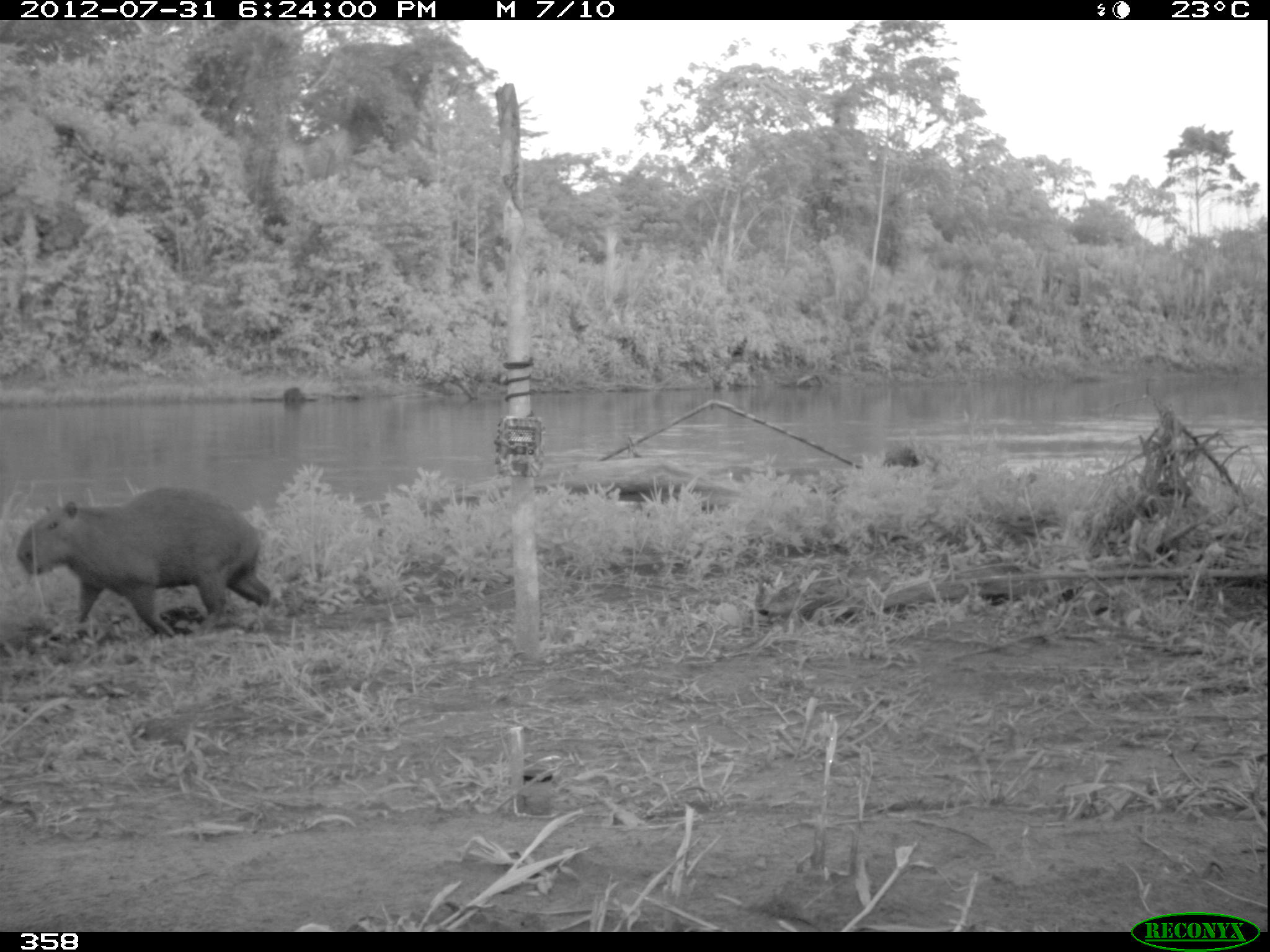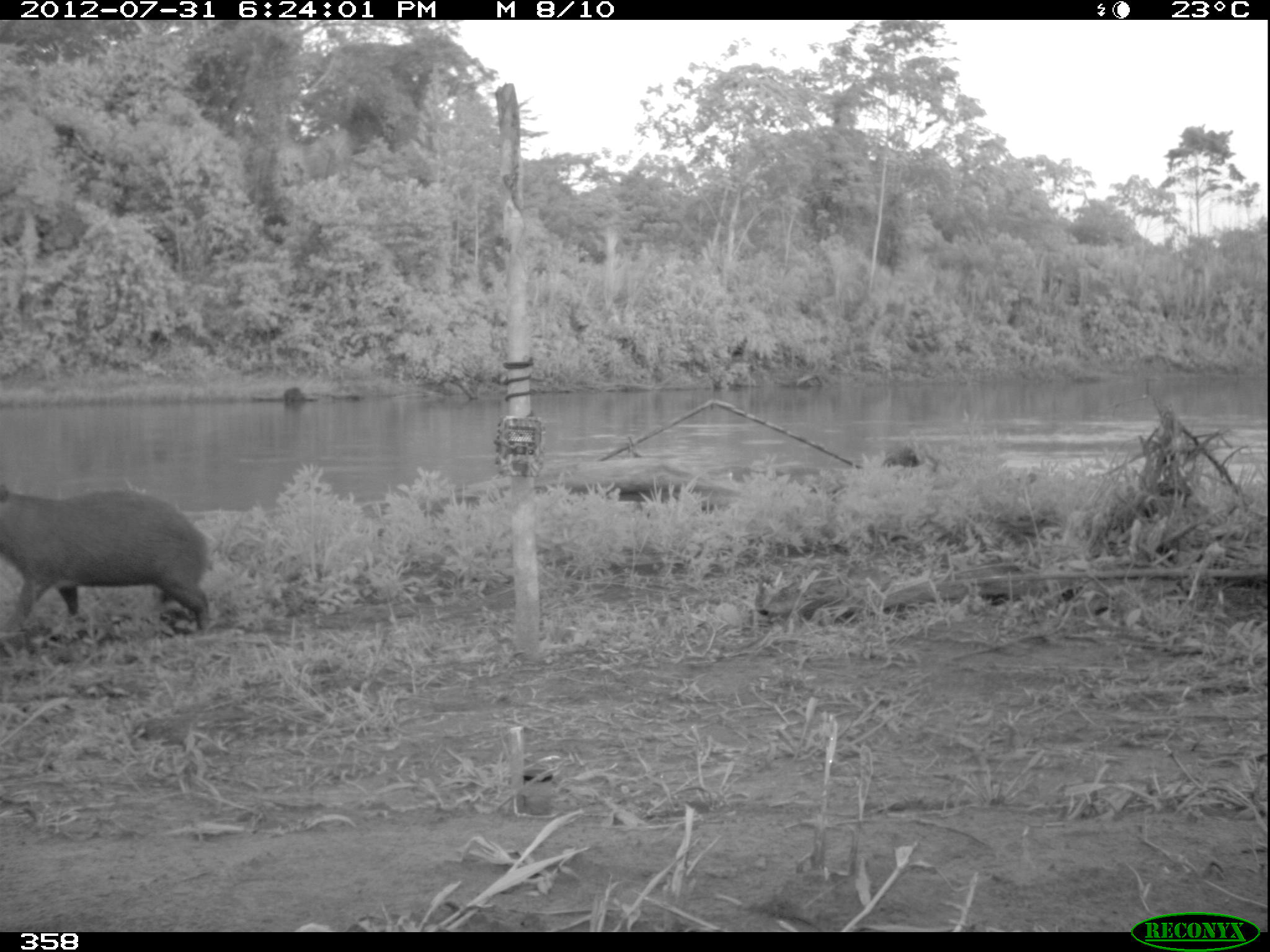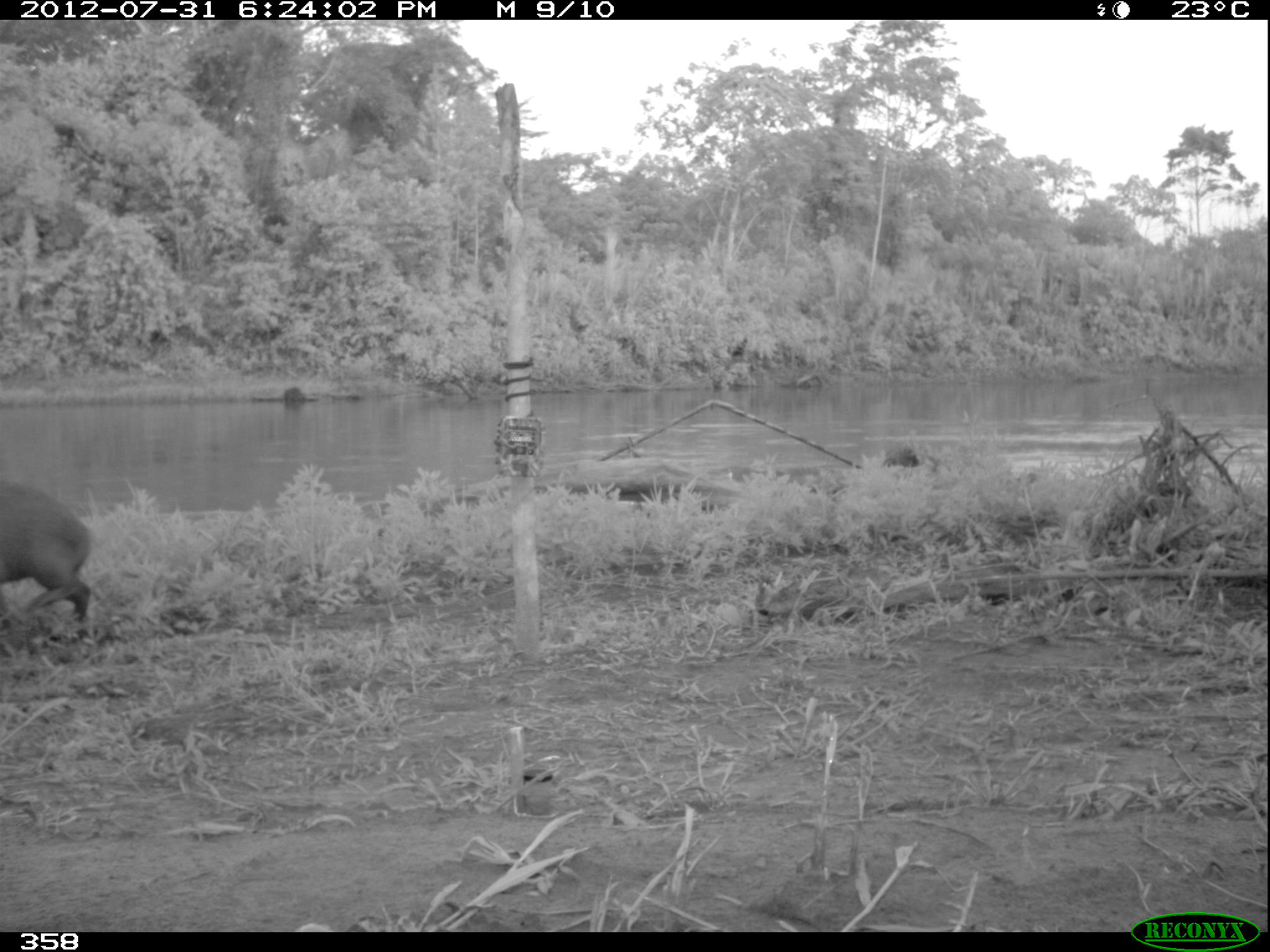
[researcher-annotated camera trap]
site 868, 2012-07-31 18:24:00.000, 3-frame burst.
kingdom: Animalia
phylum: Chordata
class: Mammalia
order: Rodentia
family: Caviidae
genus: Hydrochoerus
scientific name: Hydrochoerus hydrochaeris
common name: capybara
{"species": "Hydrochoerus hydrochaeris (capybara)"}